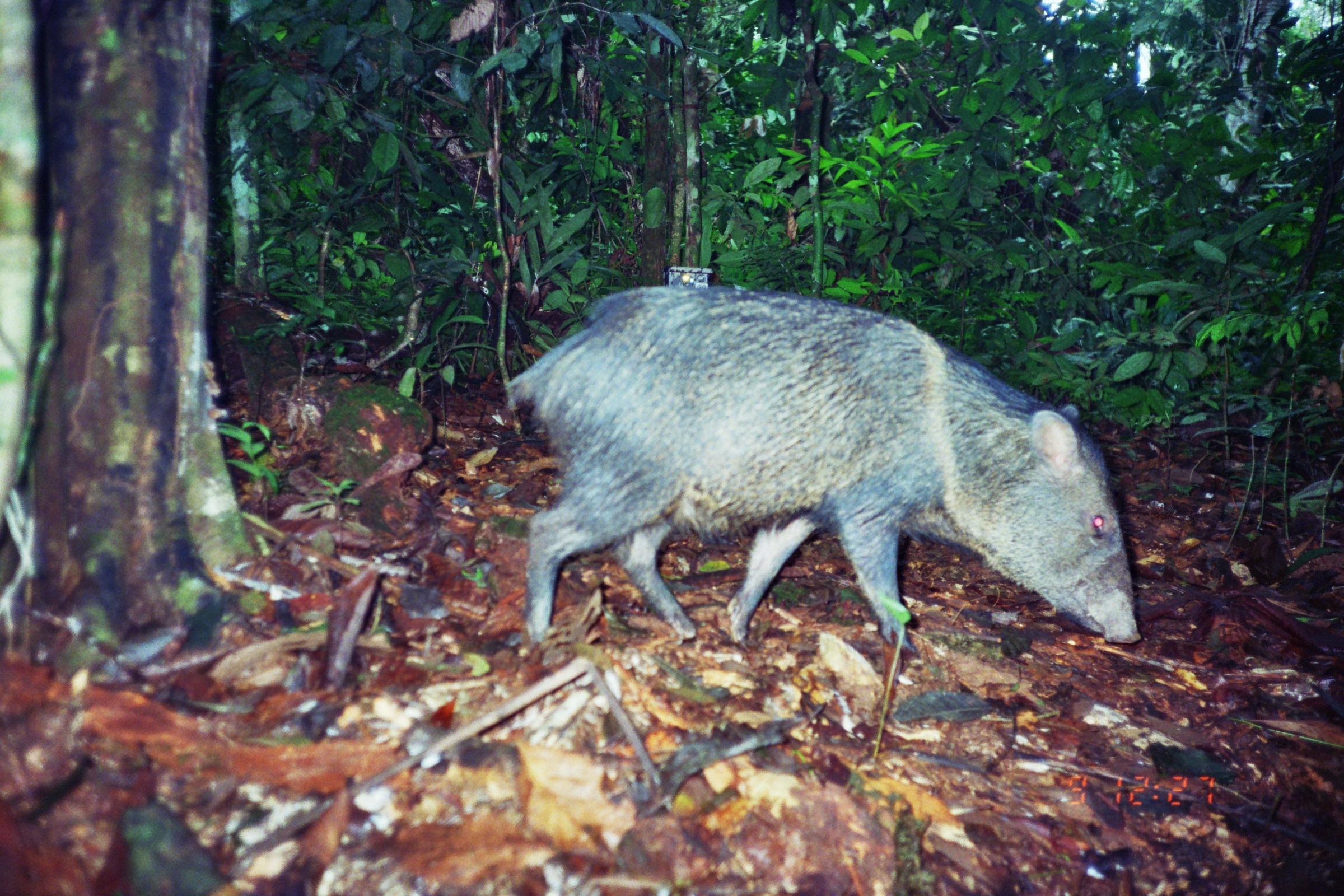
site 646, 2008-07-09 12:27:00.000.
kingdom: Animalia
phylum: Chordata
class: Mammalia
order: Artiodactyla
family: Tayassuidae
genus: Pecari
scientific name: Pecari tajacu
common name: collared peccary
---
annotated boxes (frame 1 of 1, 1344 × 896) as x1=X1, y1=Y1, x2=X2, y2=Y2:
pecari tajacu: x1=508, y1=282, x2=1143, y2=654